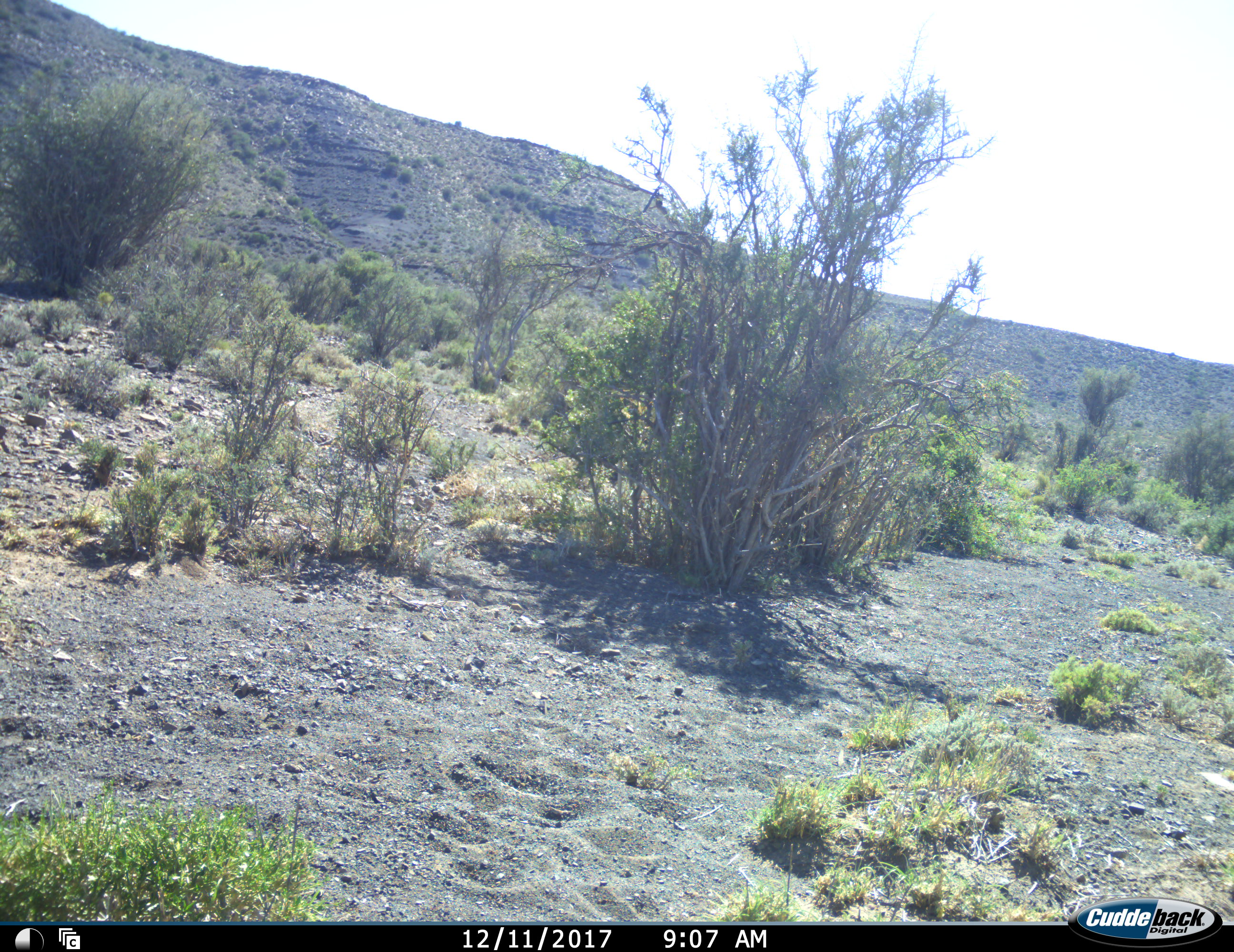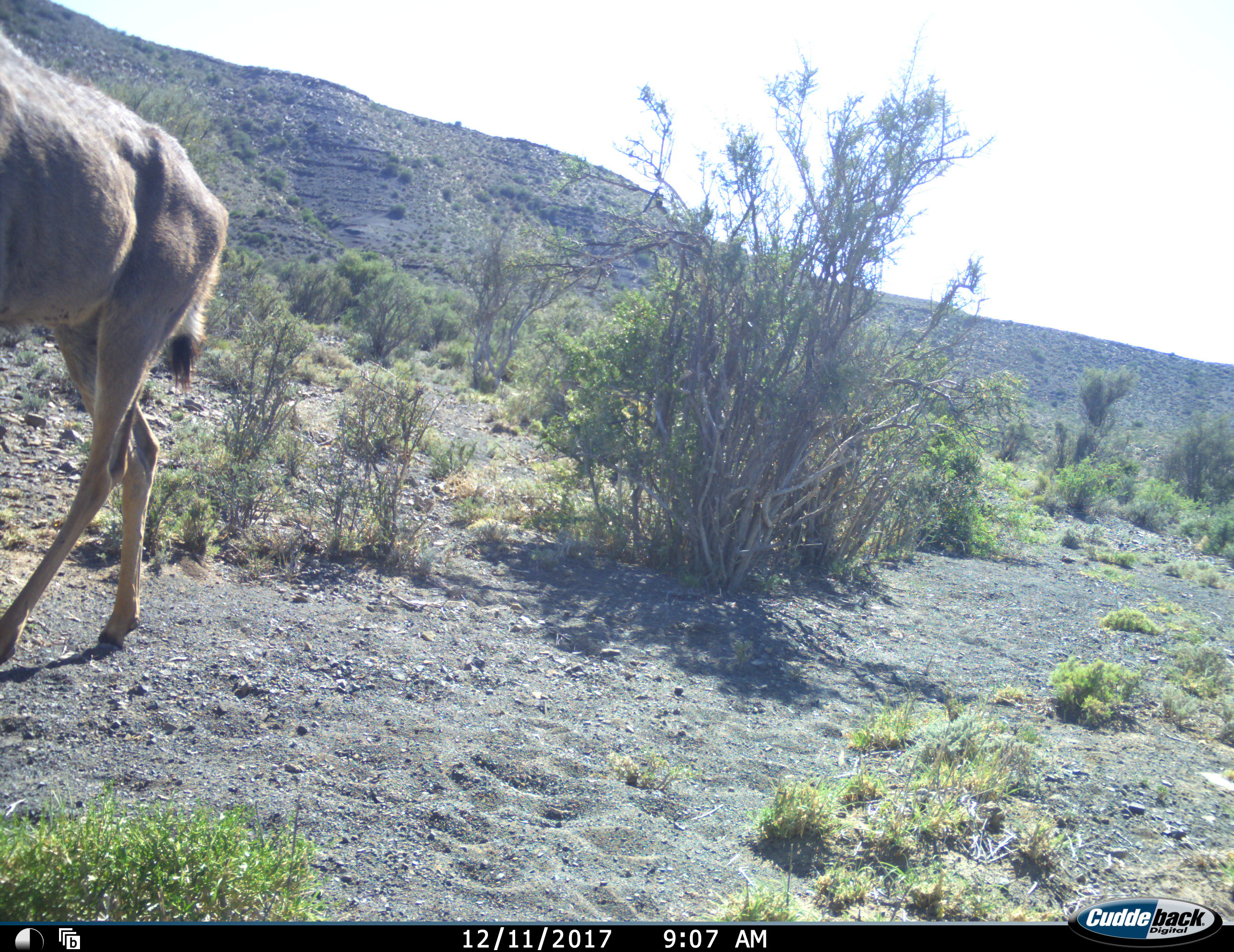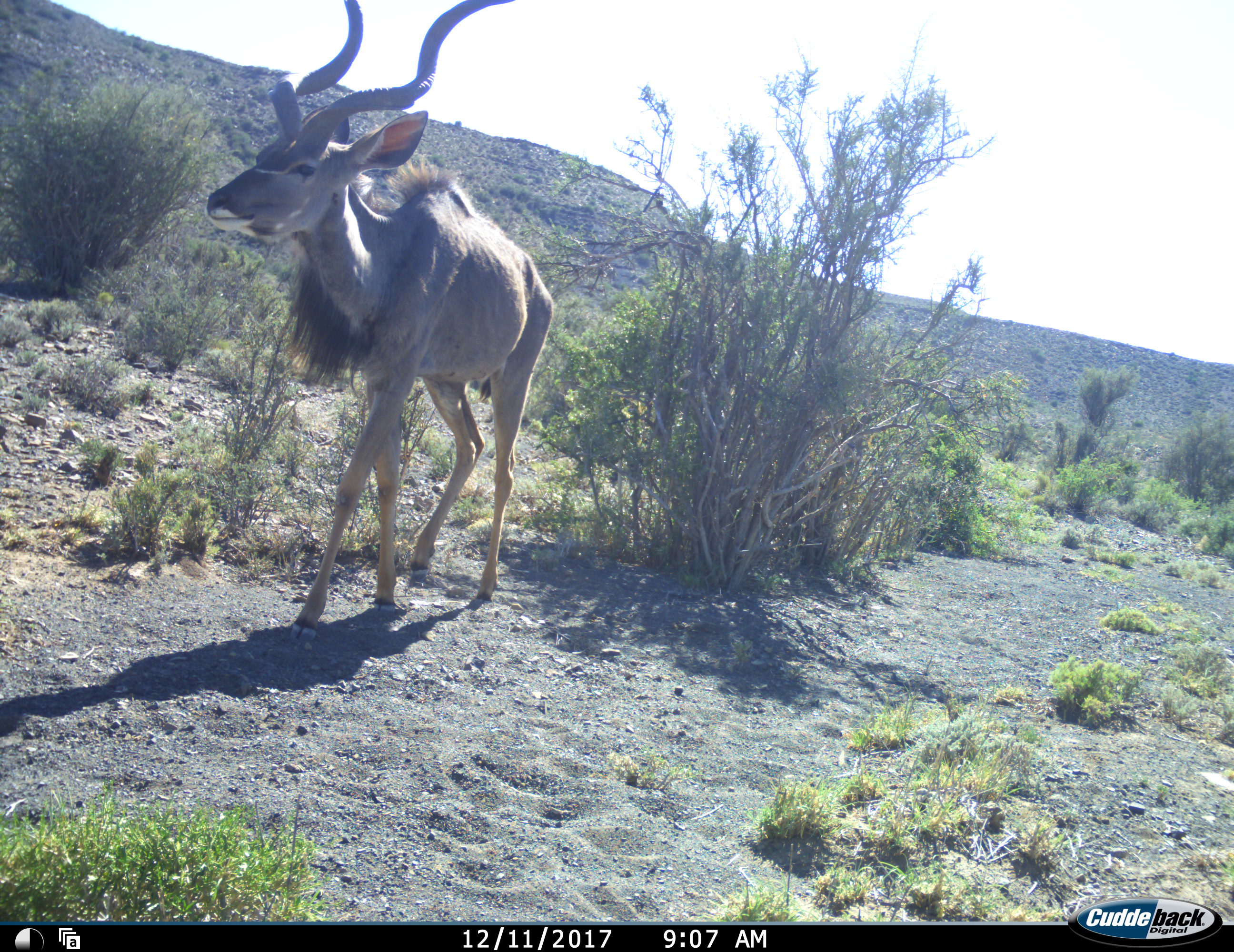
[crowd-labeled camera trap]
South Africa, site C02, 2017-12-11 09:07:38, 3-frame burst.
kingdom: Animalia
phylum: Chordata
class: Mammalia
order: Artiodactyla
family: Bovidae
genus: Tragelaphus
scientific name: Tragelaphus strepsiceros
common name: greater kudu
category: kudu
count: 1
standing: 0%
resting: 0%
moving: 100%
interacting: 0%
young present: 0%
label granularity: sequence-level